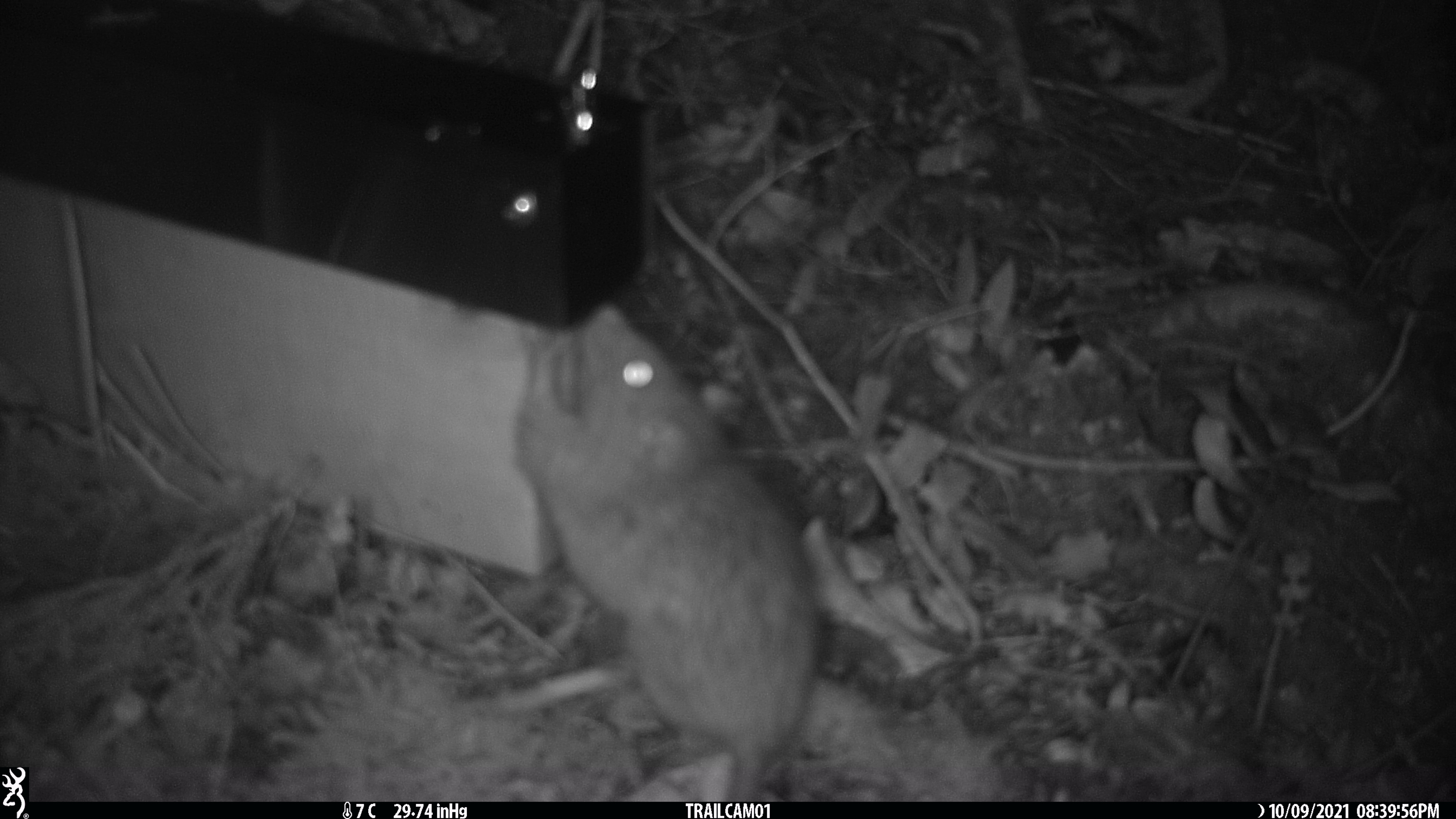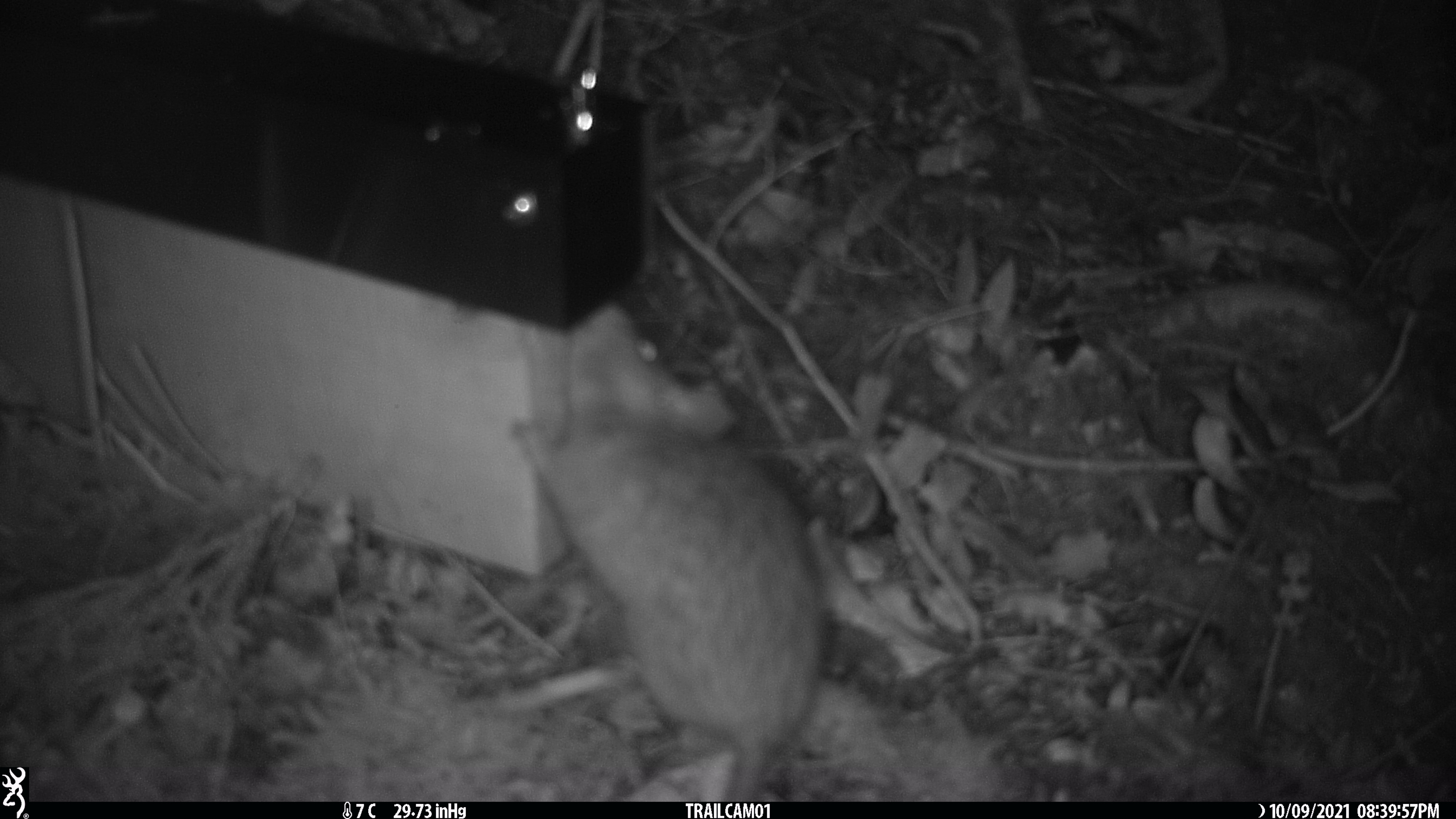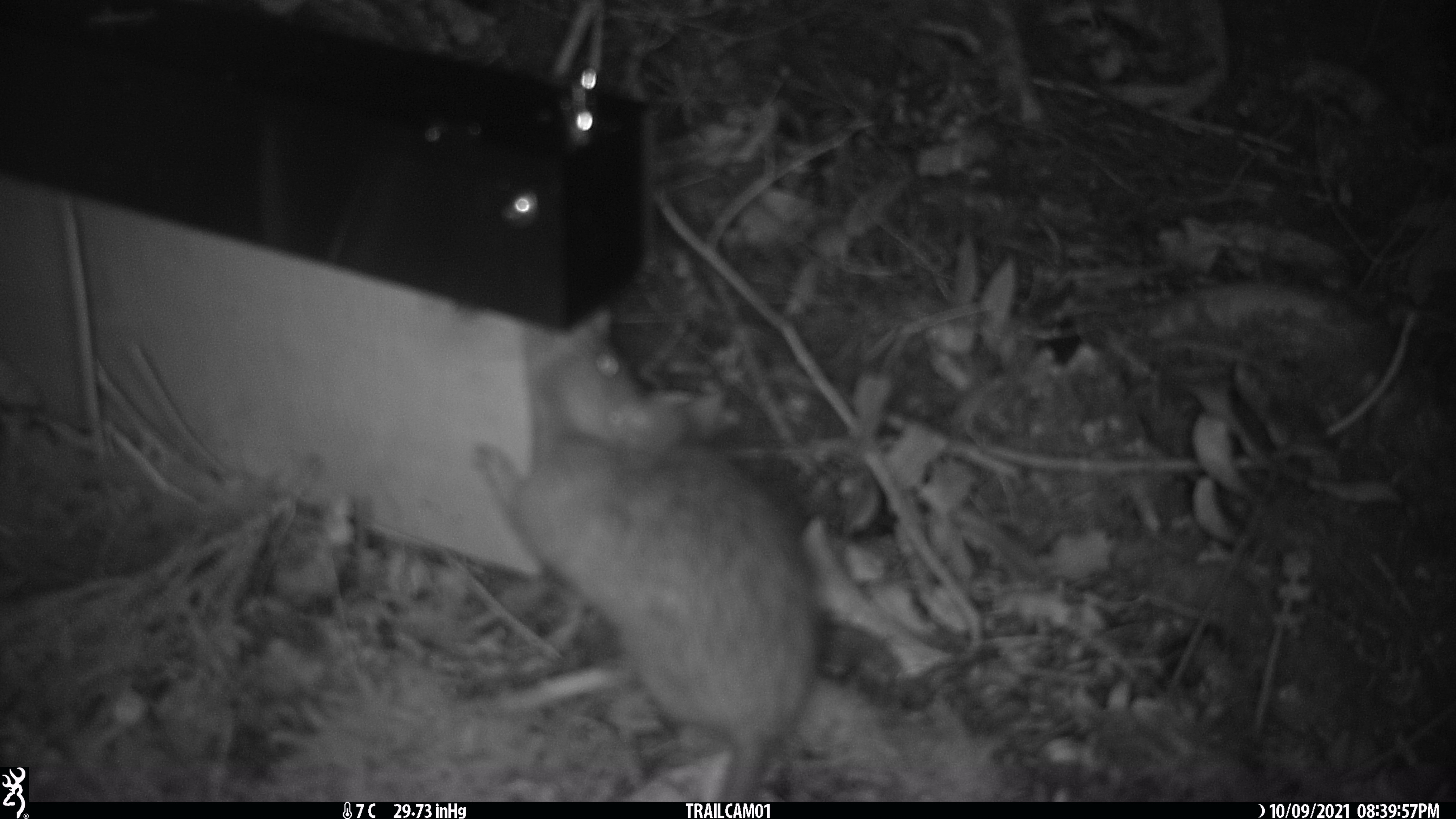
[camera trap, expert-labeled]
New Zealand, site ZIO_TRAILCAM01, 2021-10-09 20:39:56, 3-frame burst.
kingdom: Animalia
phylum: Chordata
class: Mammalia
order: Rodentia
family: Muridae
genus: Rattus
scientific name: Rattus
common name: rat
Rat (Rattus).